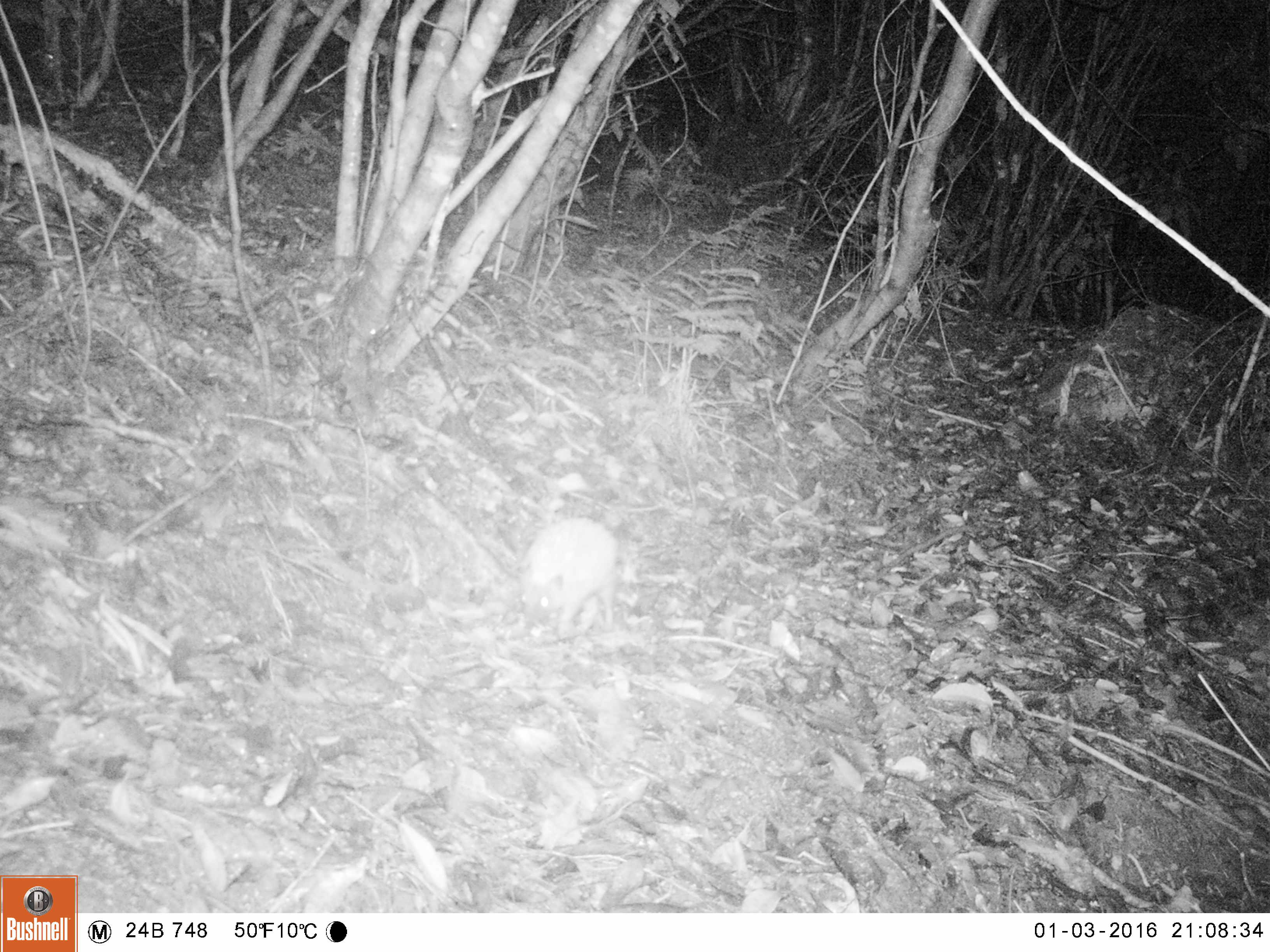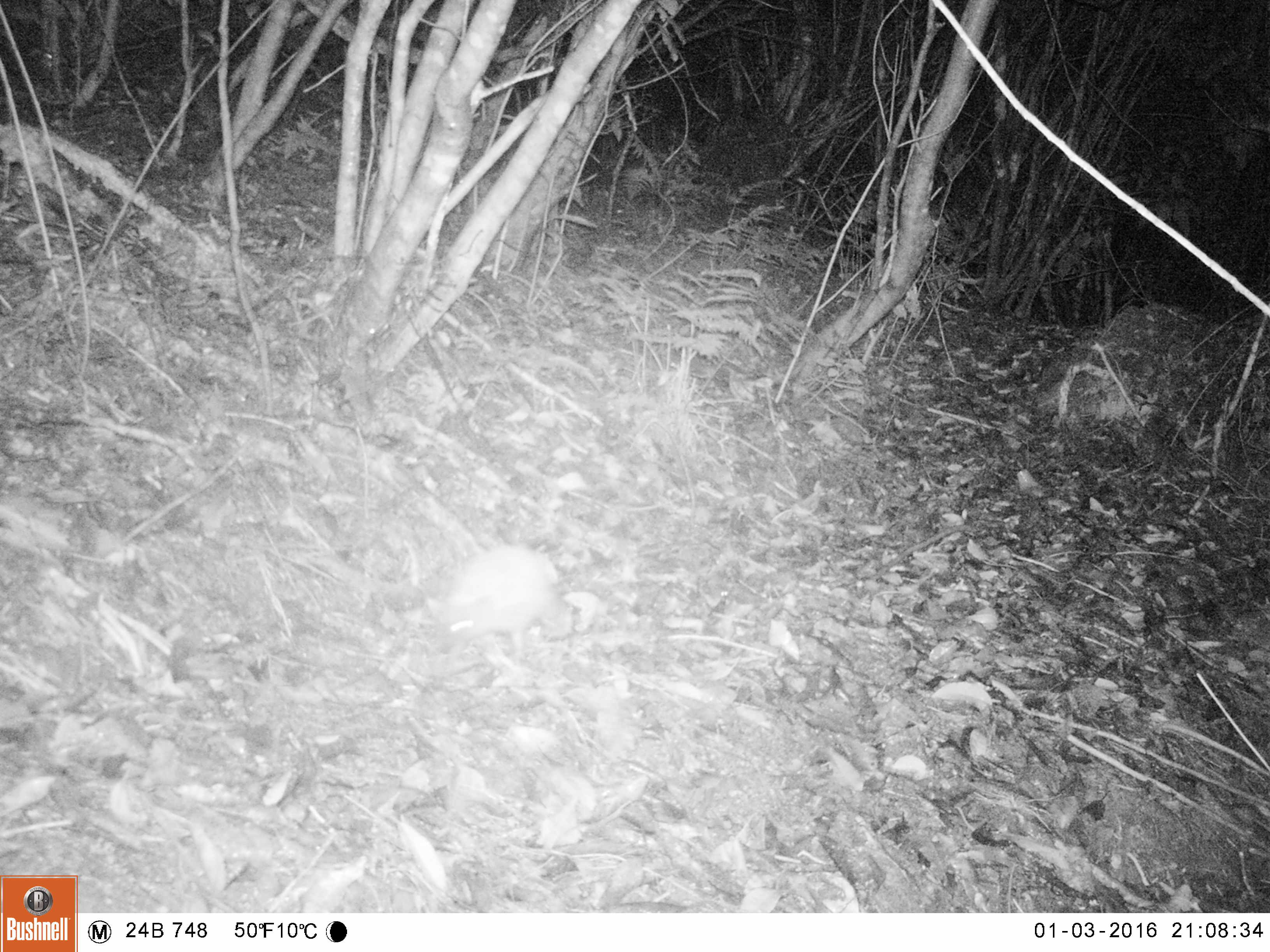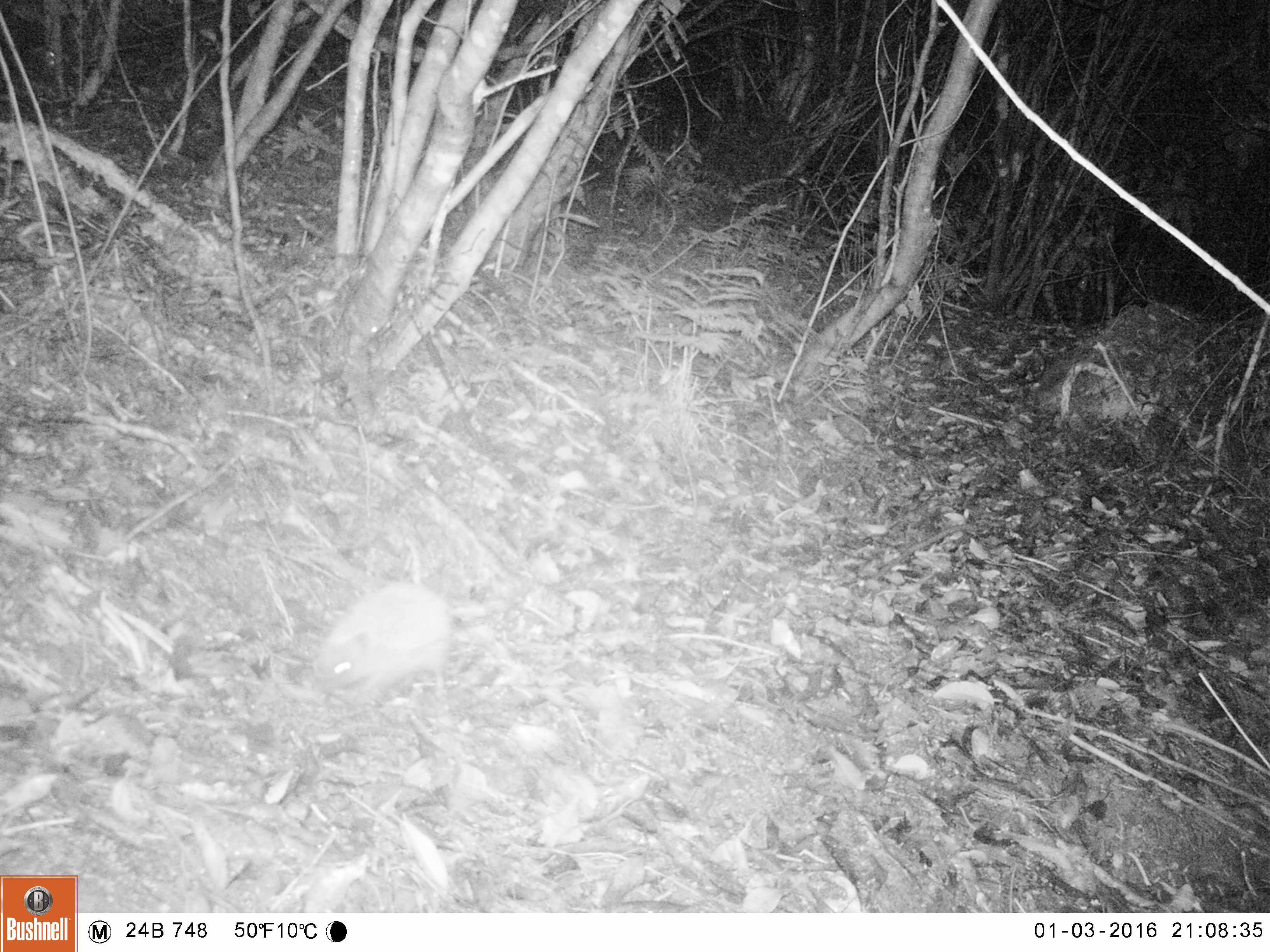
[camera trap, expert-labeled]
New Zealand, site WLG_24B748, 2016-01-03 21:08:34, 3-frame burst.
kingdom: Animalia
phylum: Chordata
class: Mammalia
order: Eulipotyphla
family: Erinaceidae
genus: Erinaceus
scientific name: Erinaceus europaeus europaeus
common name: european hedgehog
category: hedgehog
Hedgehog (european hedgehog) (Erinaceus europaeus europaeus).